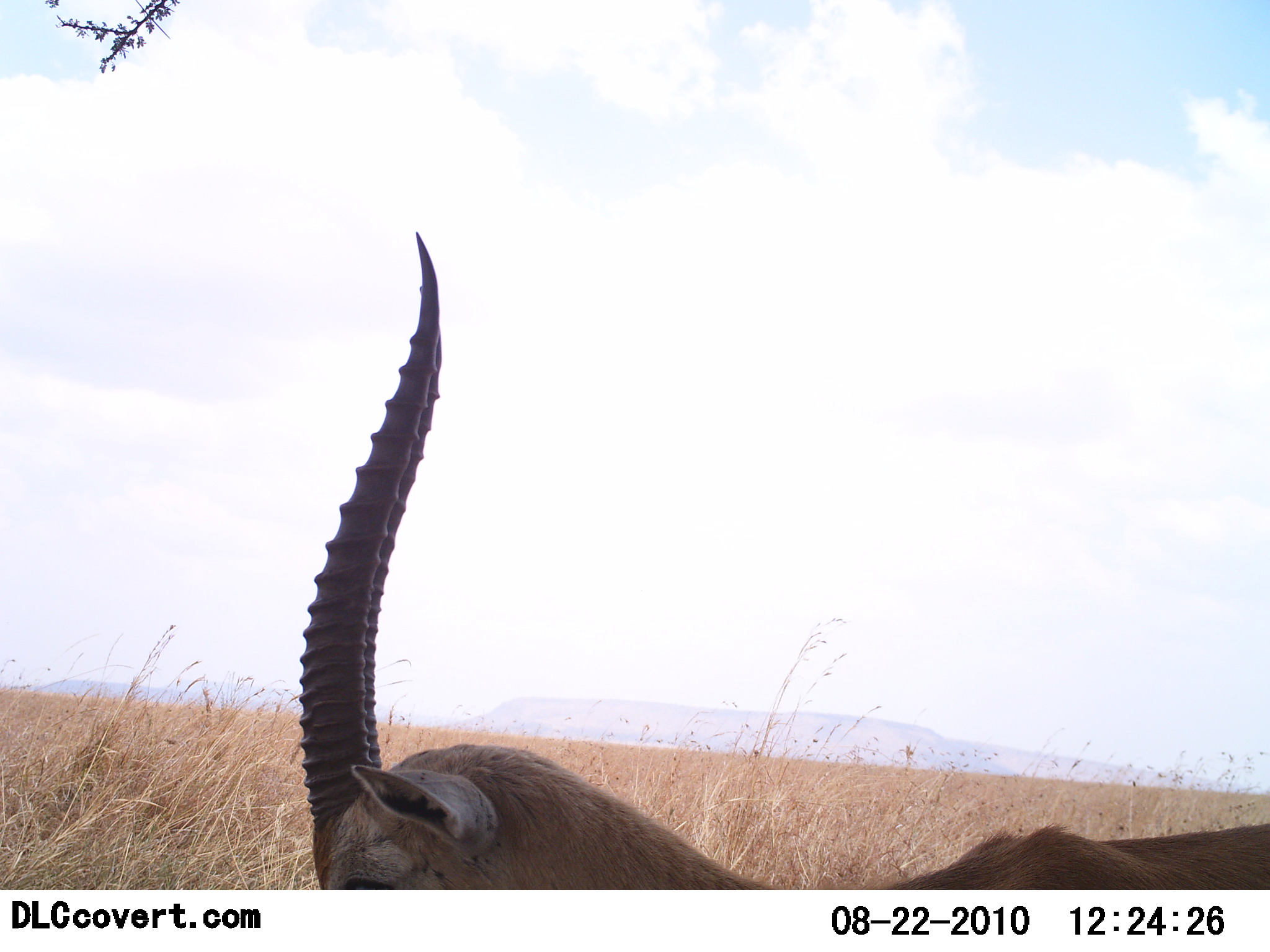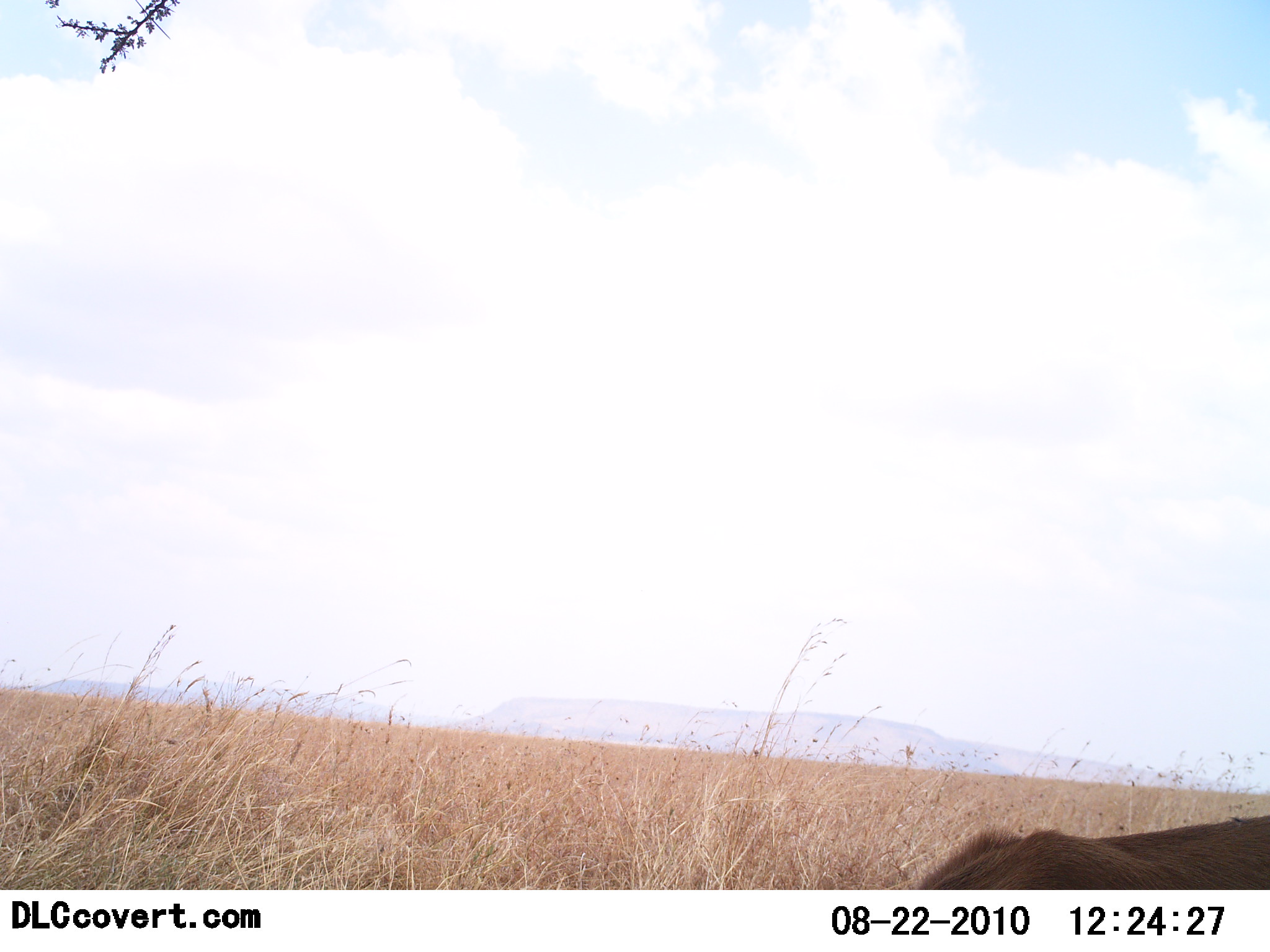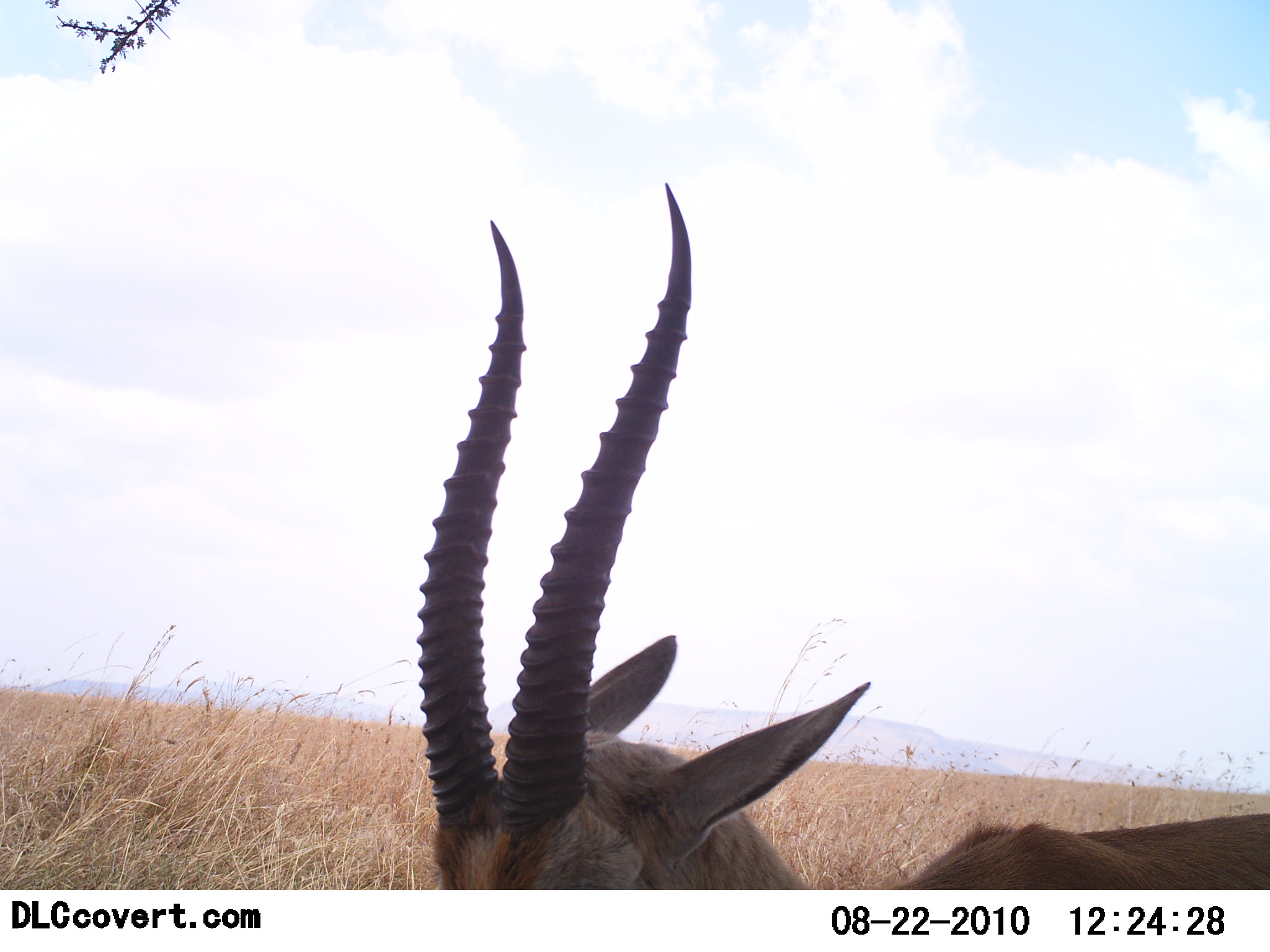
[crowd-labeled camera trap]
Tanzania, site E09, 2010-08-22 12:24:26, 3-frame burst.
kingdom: Animalia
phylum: Chordata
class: Mammalia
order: Artiodactyla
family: Bovidae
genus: Eudorcas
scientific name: Eudorcas thomsonii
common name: thomson's gazelle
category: gazellethomsons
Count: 1.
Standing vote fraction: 73%.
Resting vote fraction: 9%.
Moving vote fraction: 9%.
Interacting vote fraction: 0%.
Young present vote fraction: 0%.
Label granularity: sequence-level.